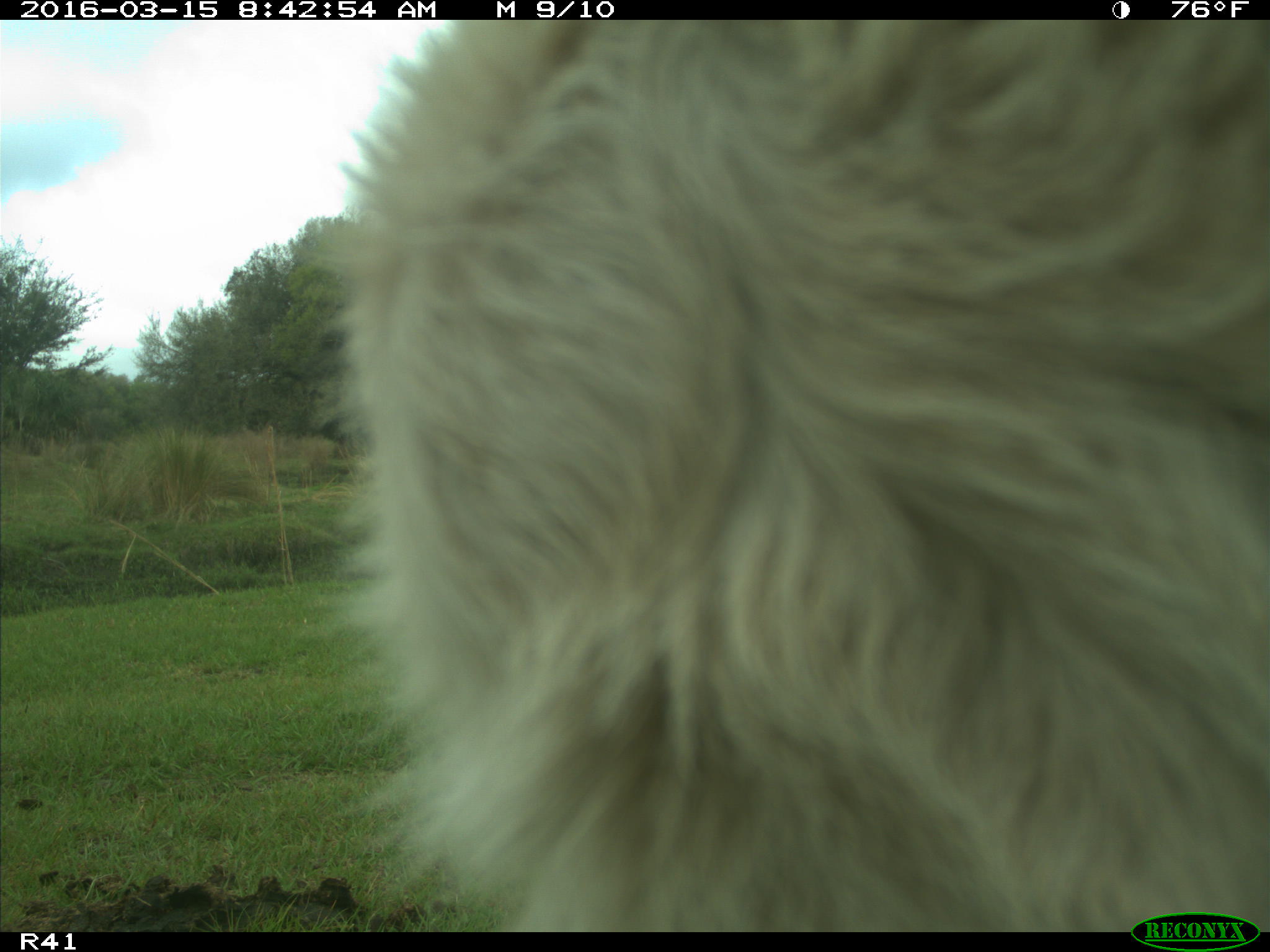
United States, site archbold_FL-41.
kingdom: Animalia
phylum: Chordata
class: Mammalia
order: Artiodactyla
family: Bovidae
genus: Bos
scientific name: Bos taurus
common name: domestic cow